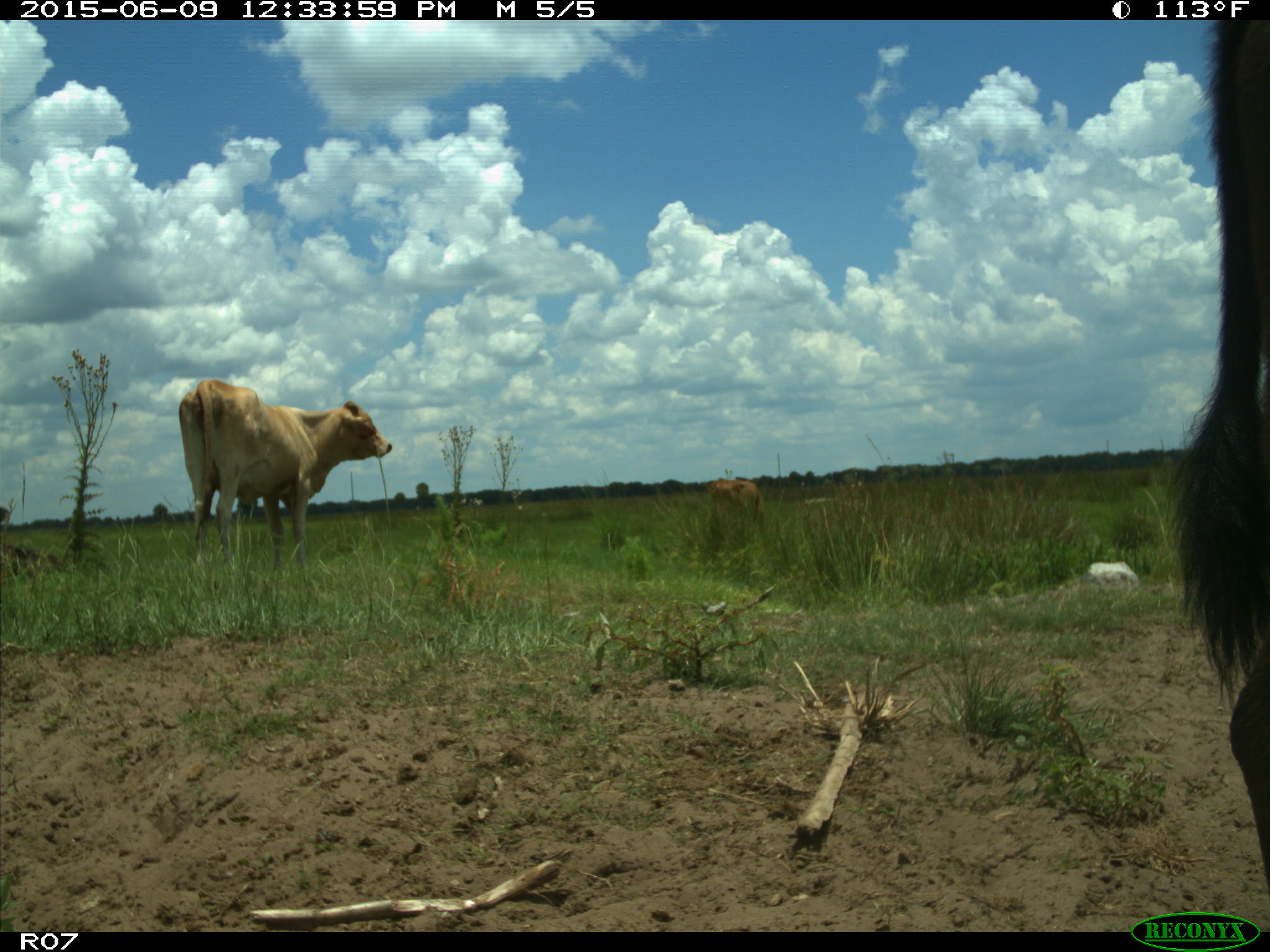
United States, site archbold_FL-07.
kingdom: Animalia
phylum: Chordata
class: Mammalia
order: Artiodactyla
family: Bovidae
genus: Bos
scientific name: Bos taurus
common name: domestic cow